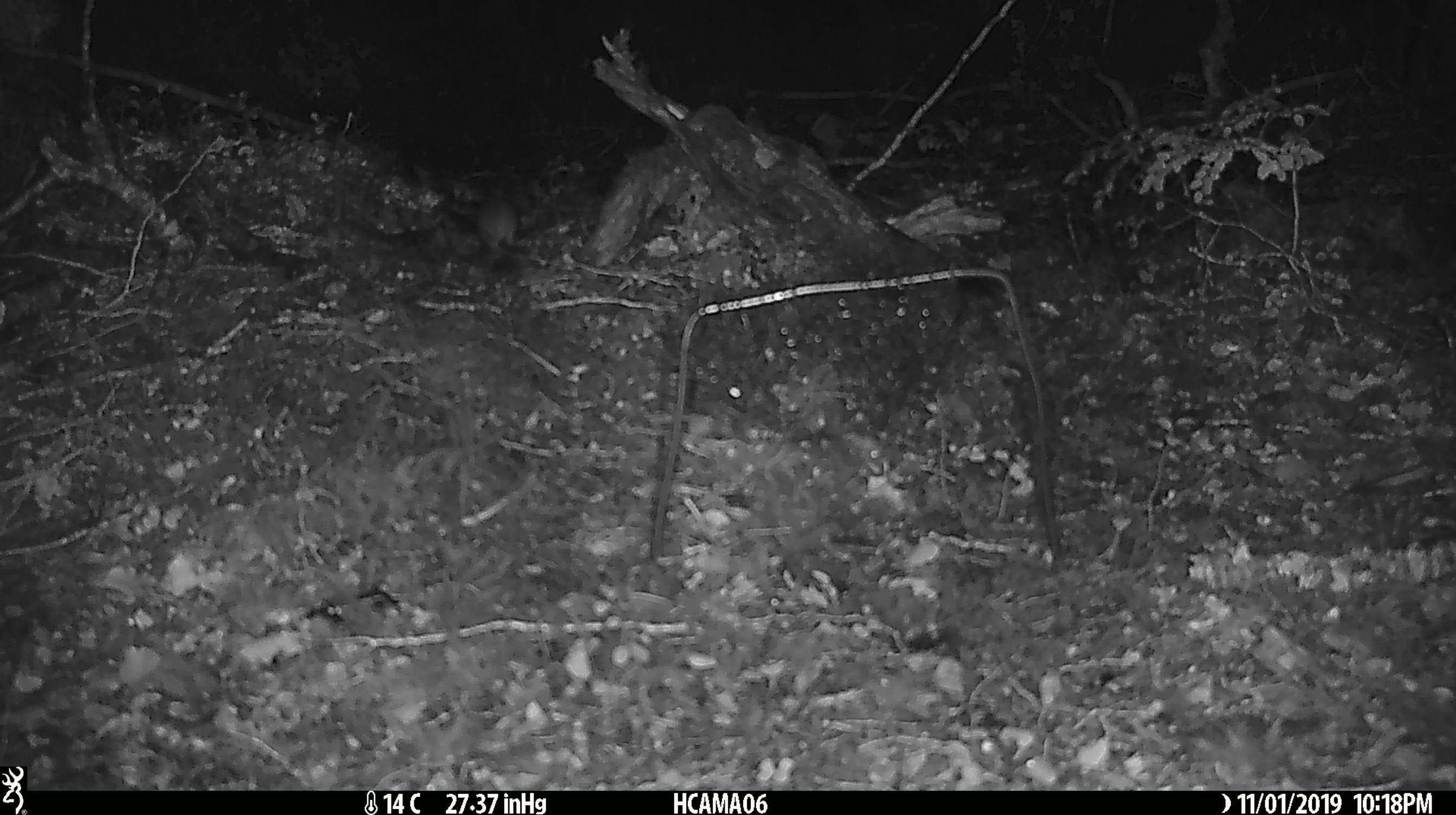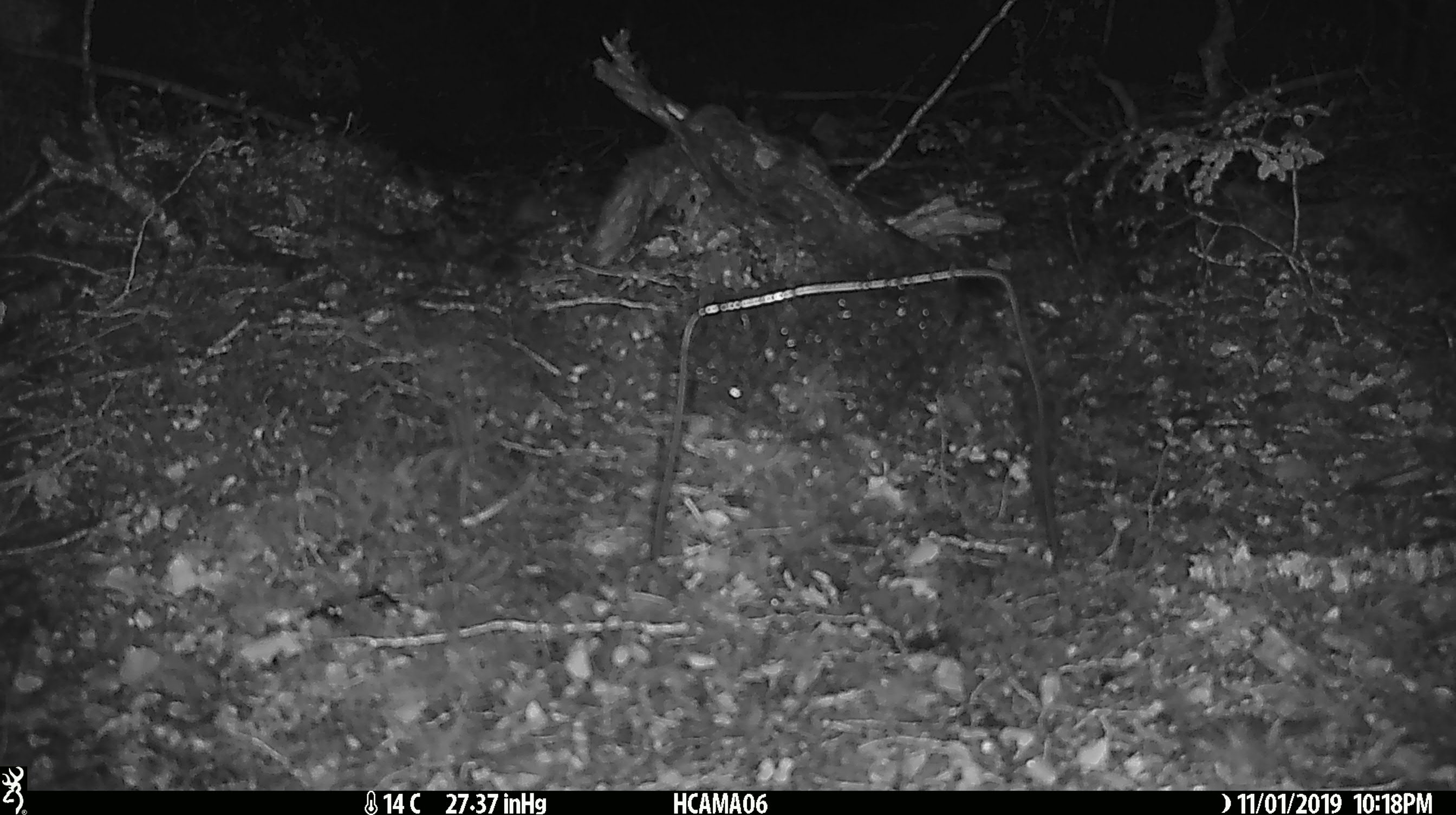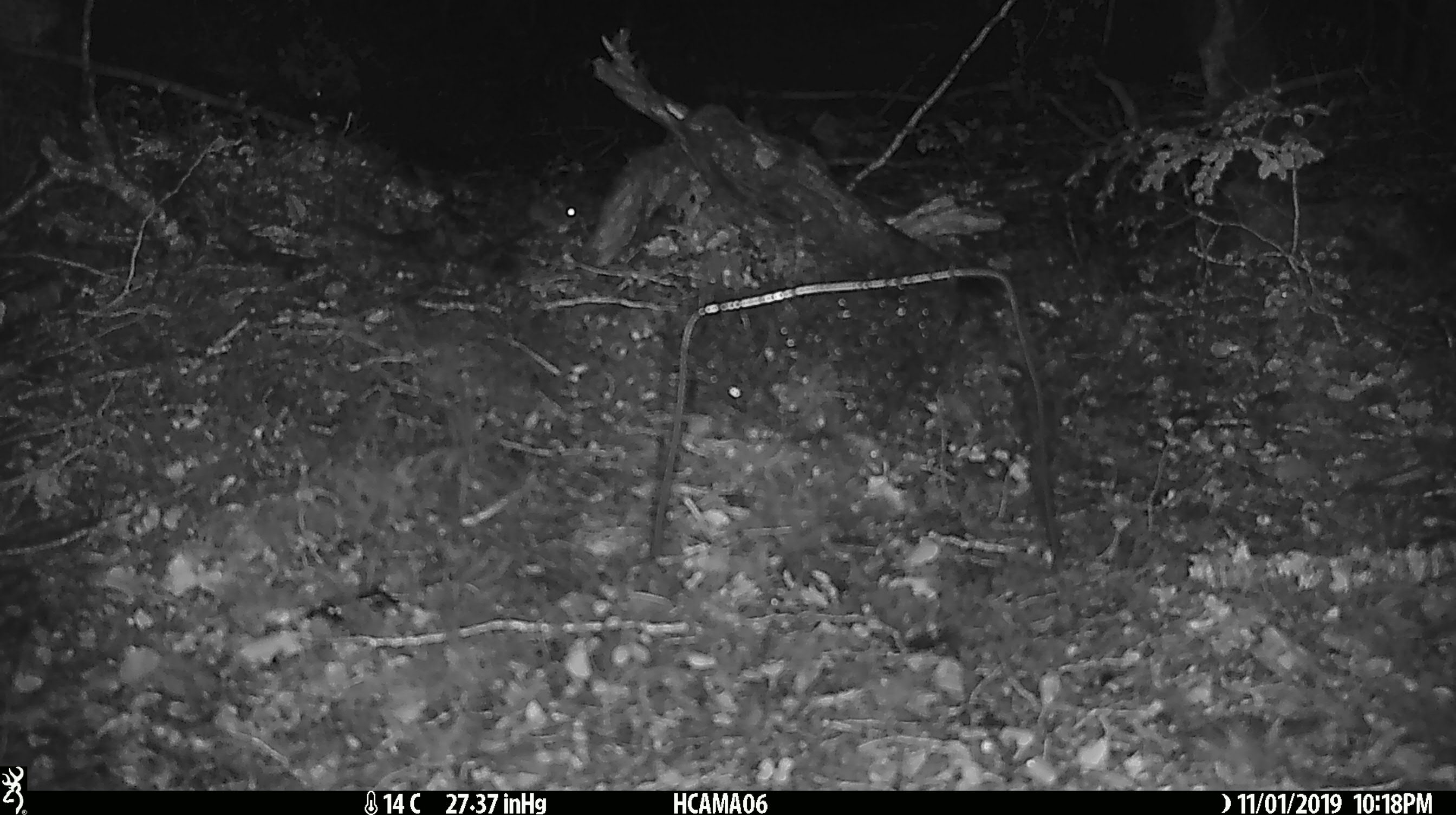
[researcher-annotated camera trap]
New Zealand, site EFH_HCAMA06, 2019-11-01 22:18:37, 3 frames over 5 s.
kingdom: Animalia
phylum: Chordata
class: Mammalia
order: Rodentia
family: Muridae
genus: Mus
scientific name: Mus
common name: mouse